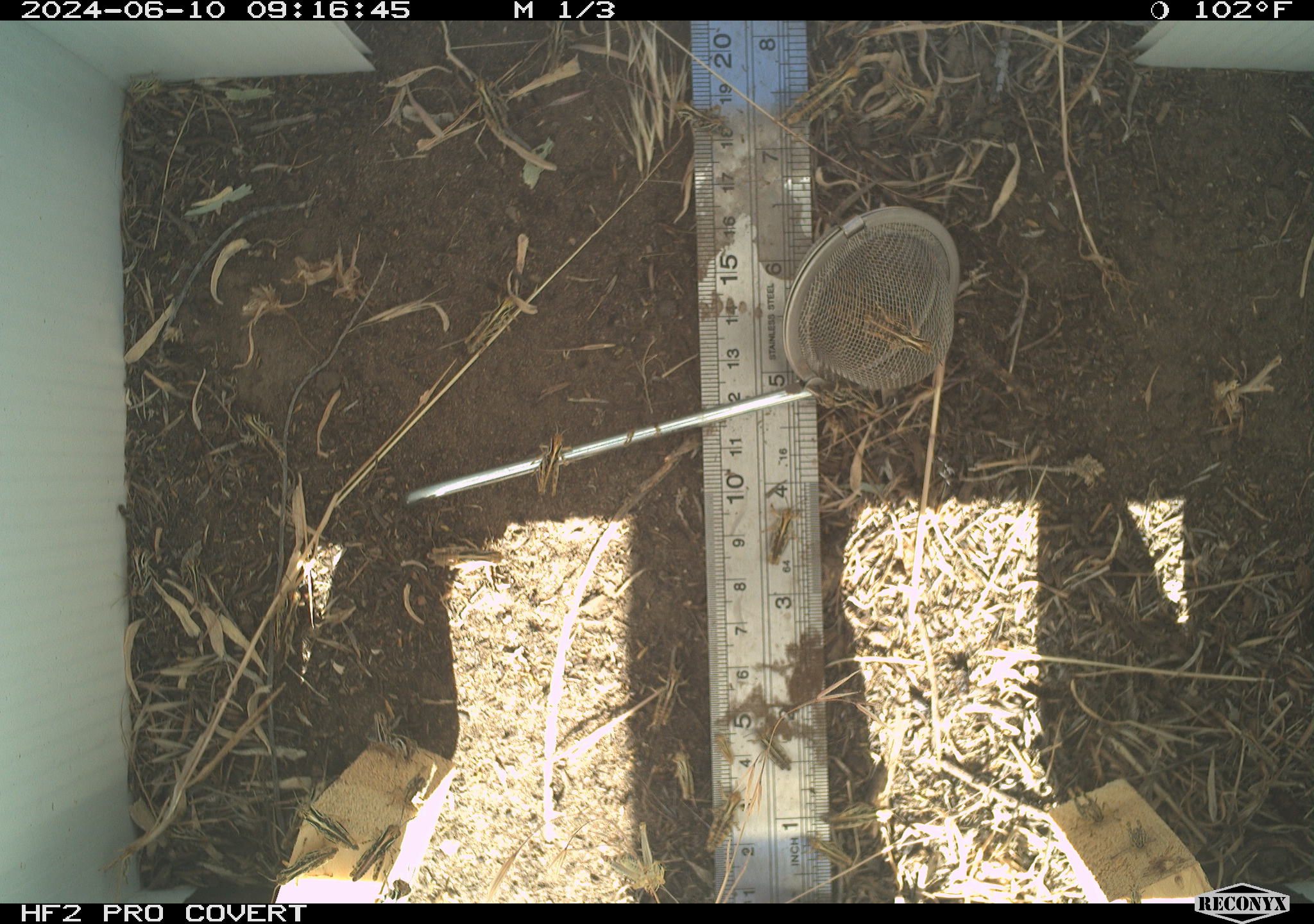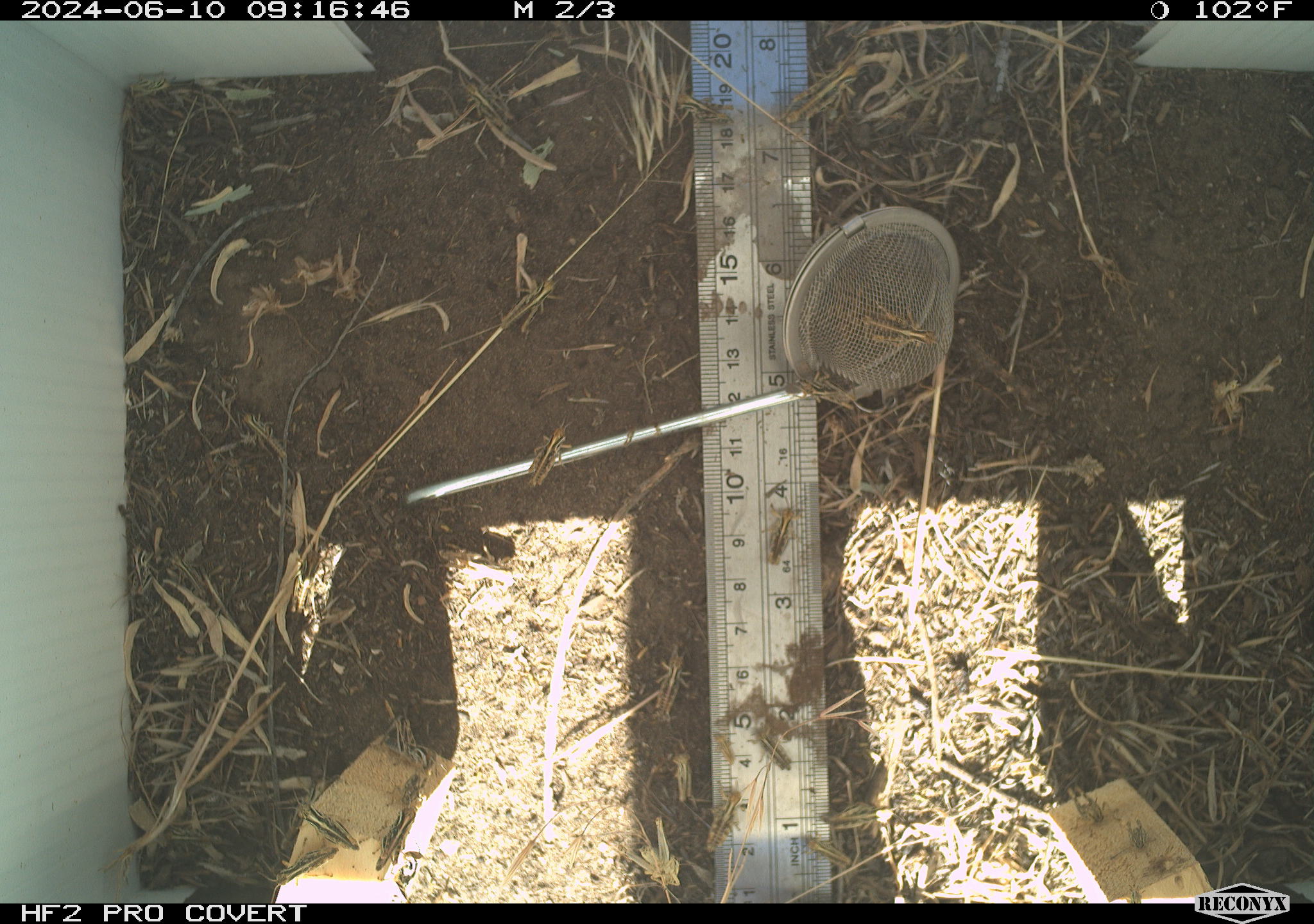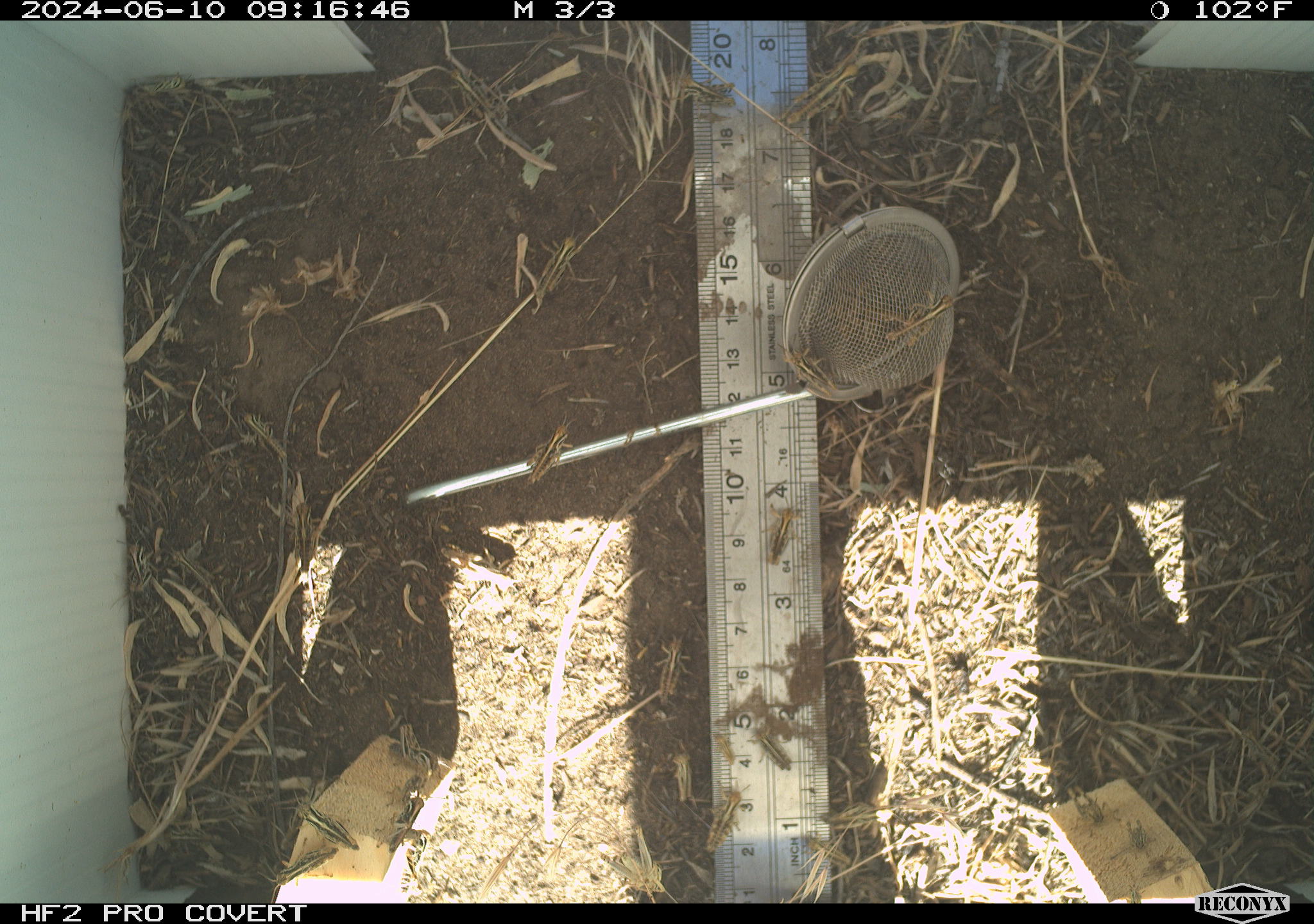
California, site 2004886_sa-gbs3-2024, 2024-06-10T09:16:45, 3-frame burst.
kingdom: Animalia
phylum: Arthropoda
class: Insecta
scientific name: Insecta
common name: insect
Insect (Insecta).